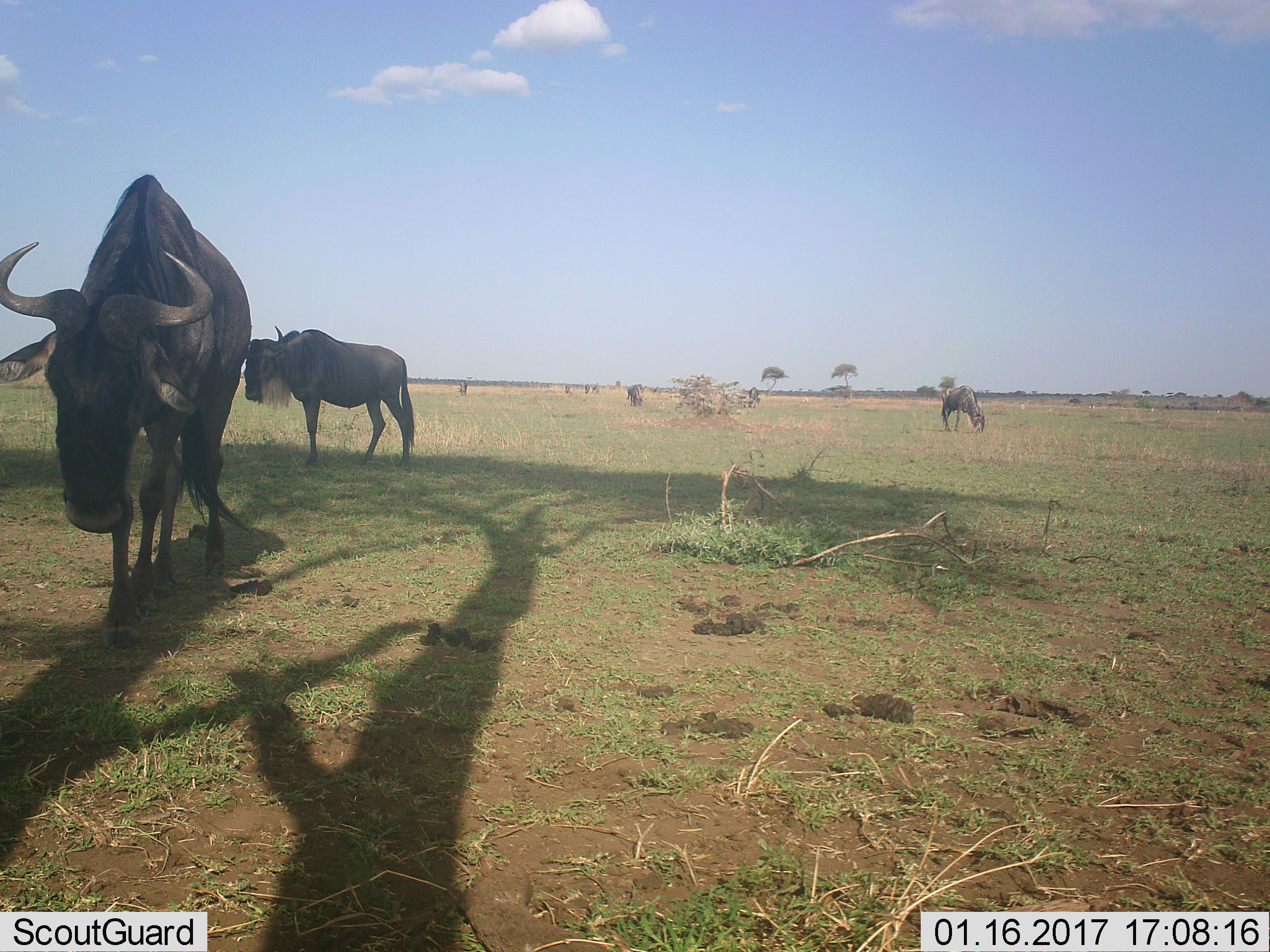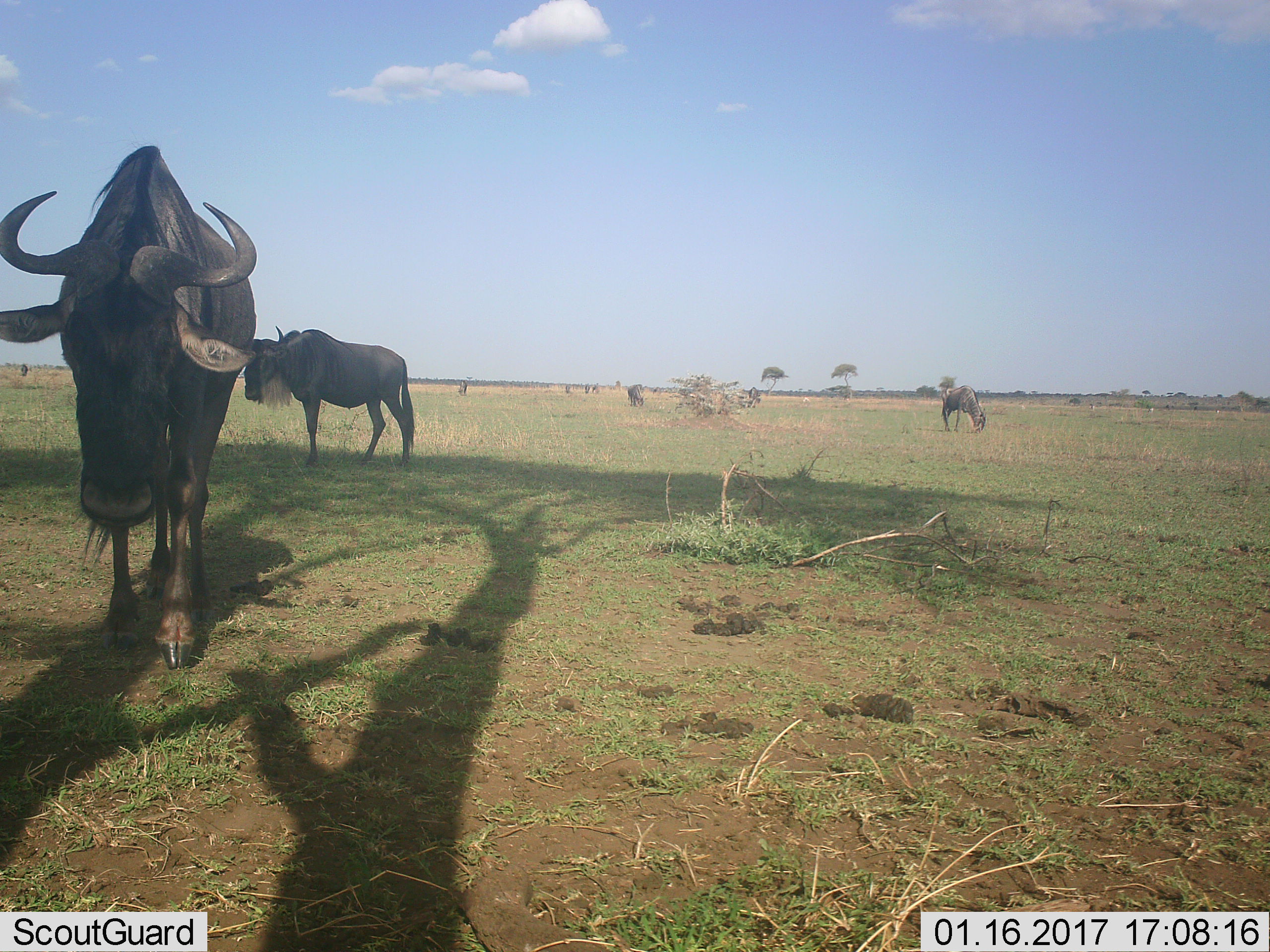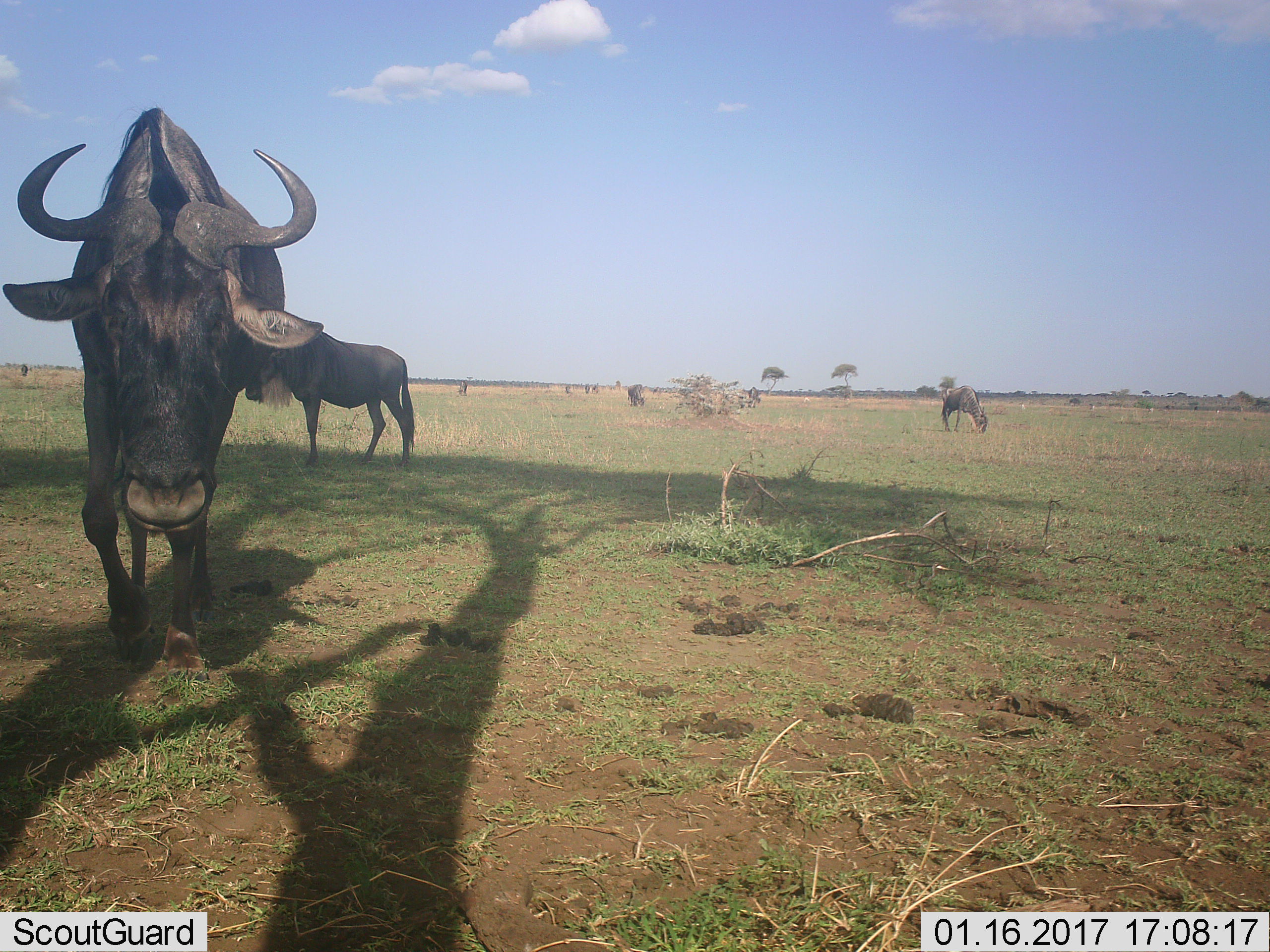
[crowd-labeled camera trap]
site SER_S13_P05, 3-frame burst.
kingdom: Animalia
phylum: Chordata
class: Mammalia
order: Artiodactyla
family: Bovidae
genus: Connochaetes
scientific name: Connochaetes taurinus taurinus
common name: blue wildebeest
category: wildebeestblue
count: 7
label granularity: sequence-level